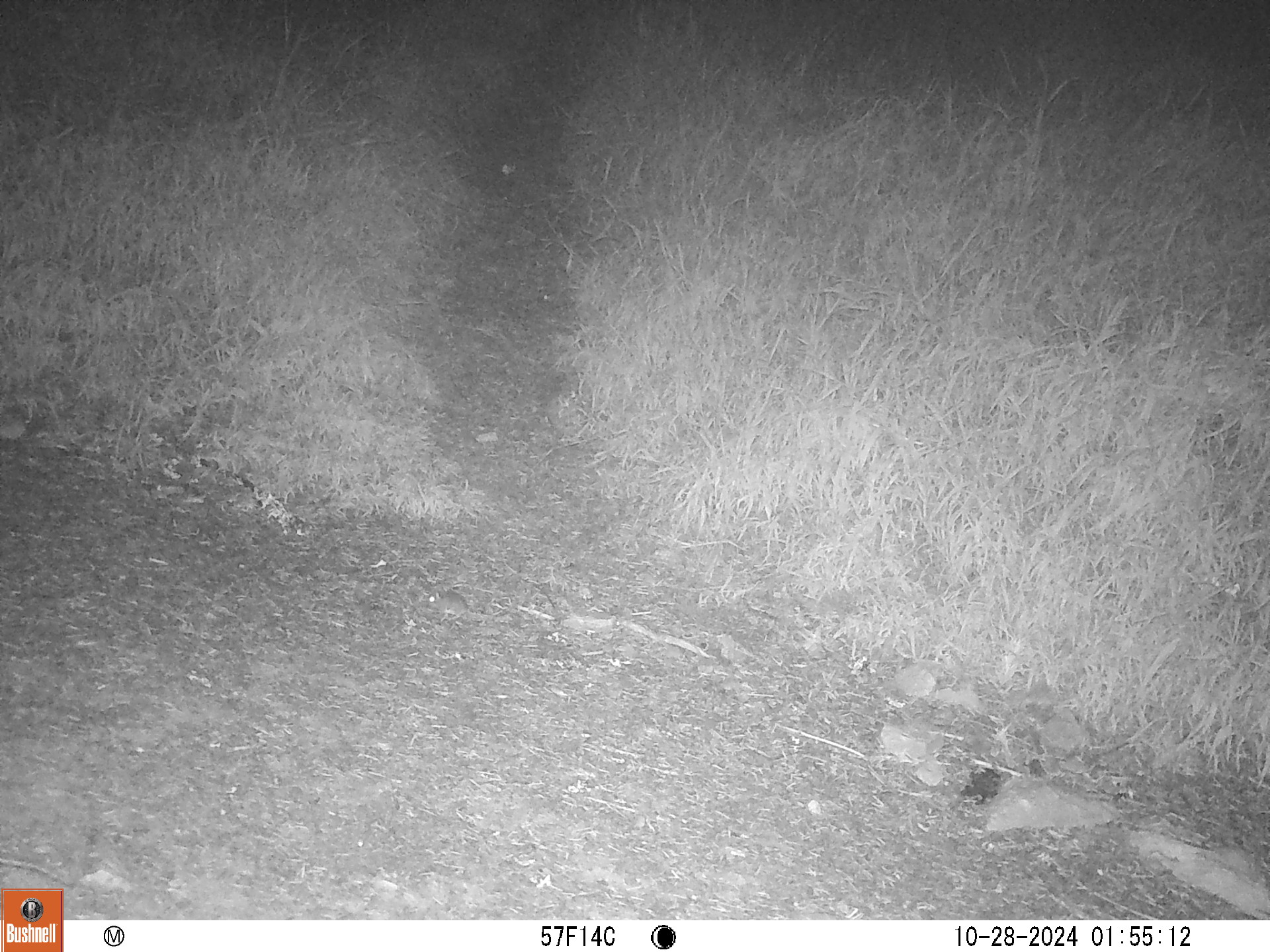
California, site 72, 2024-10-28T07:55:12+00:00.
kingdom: Animalia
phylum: Chordata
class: Mammalia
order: Rodentia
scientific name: Rodentia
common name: mouse or rat